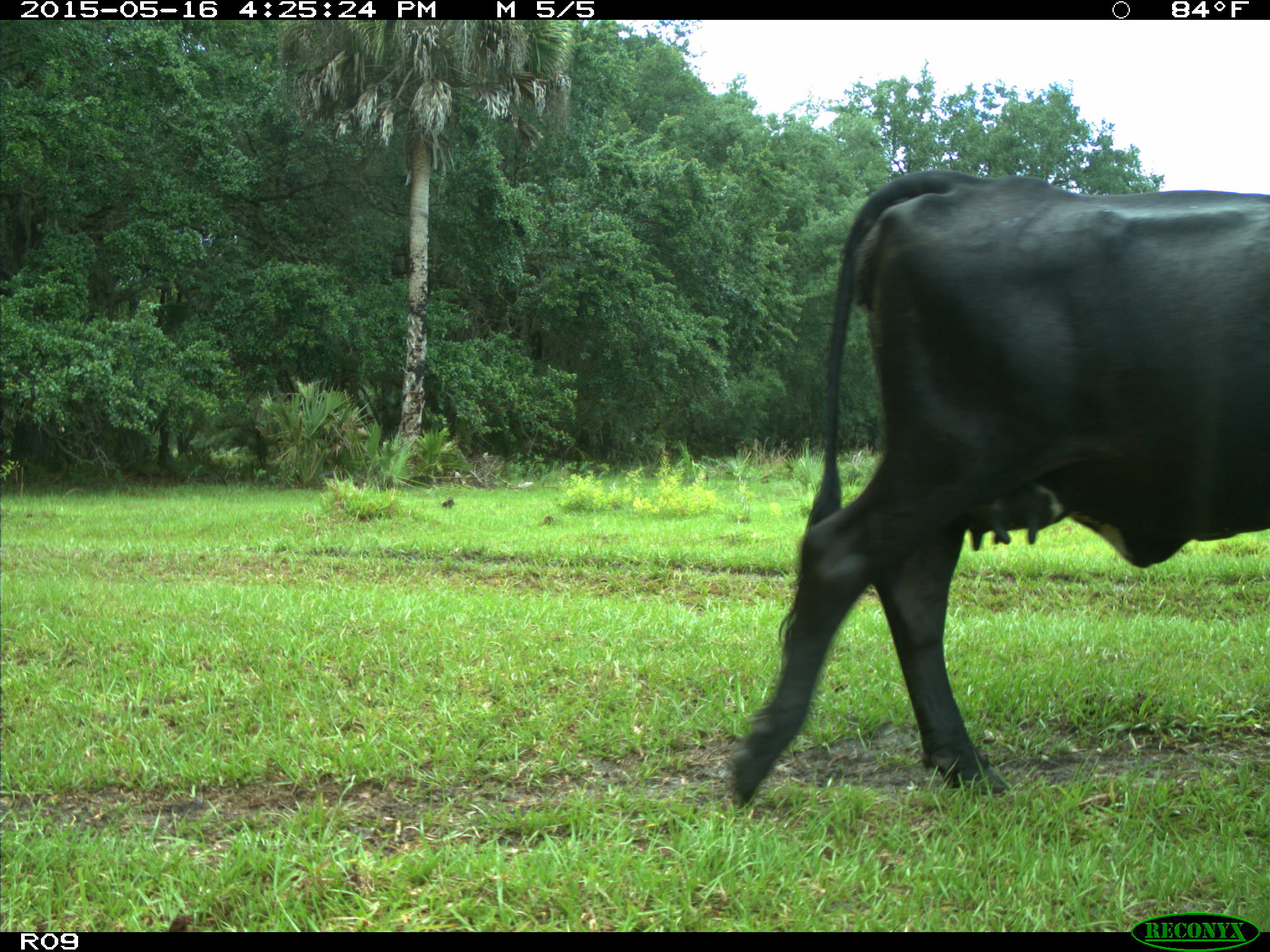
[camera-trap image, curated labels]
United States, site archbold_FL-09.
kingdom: Animalia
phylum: Chordata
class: Mammalia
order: Artiodactyla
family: Bovidae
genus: Bos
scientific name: Bos taurus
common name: domestic cow